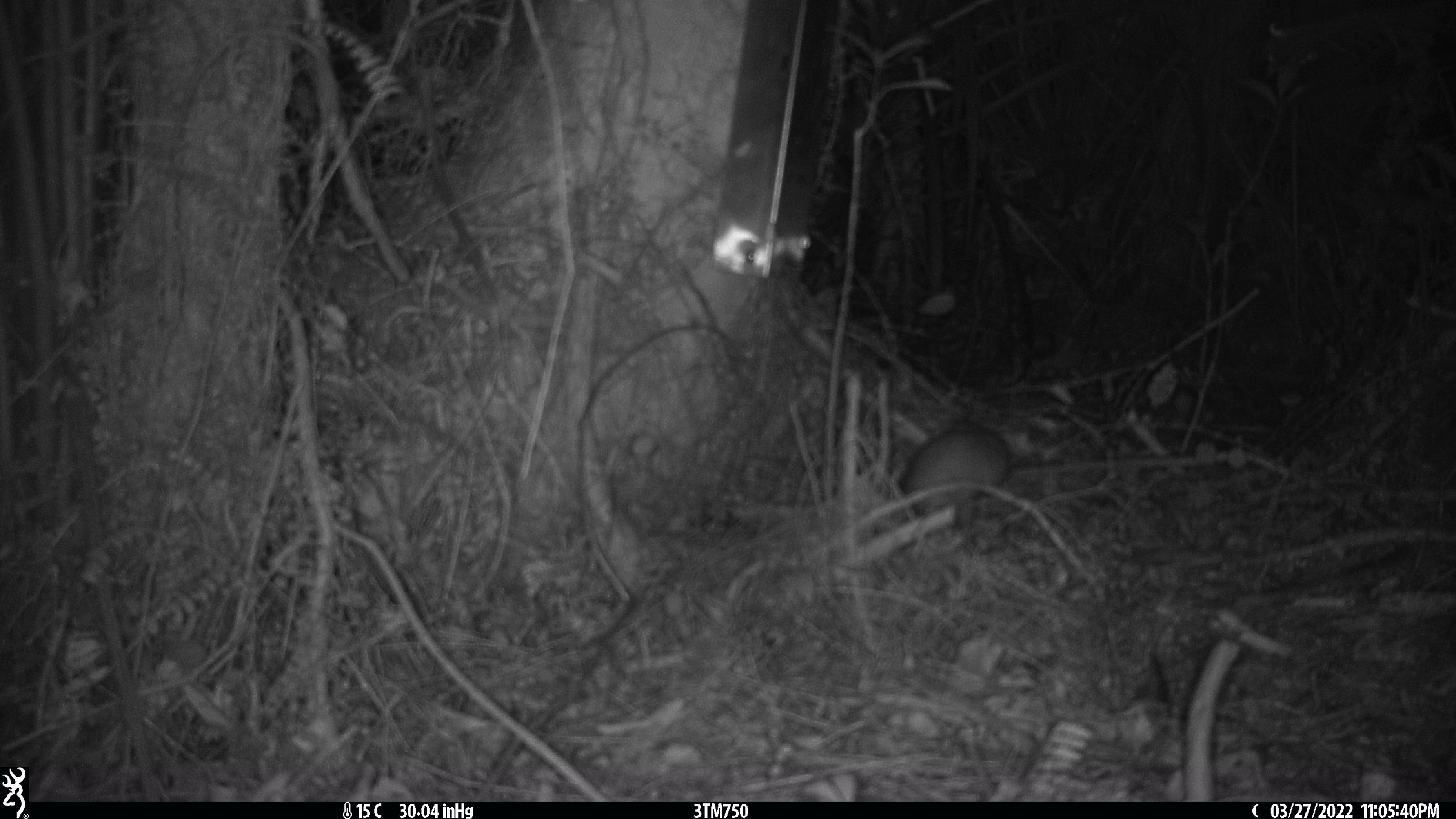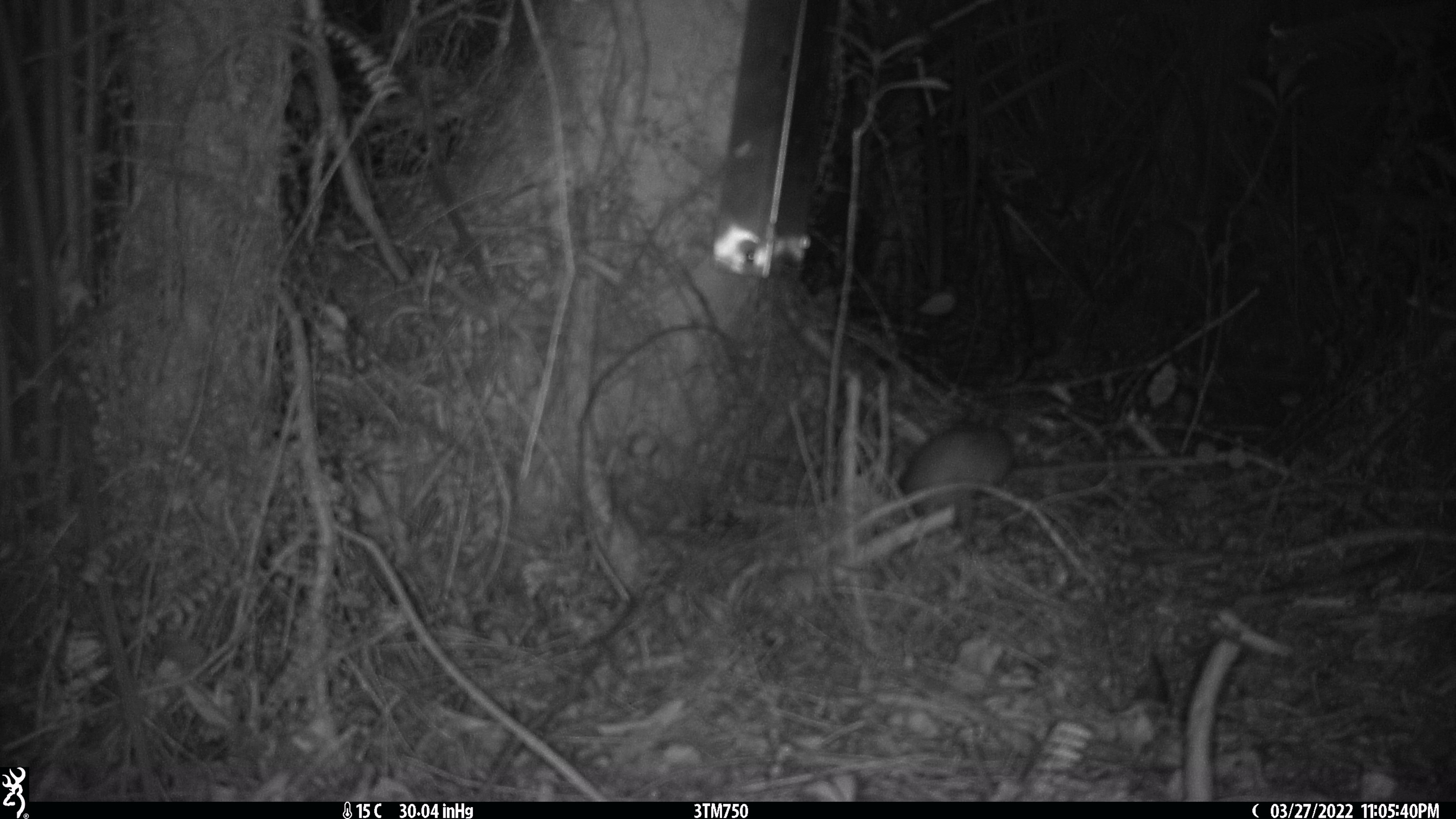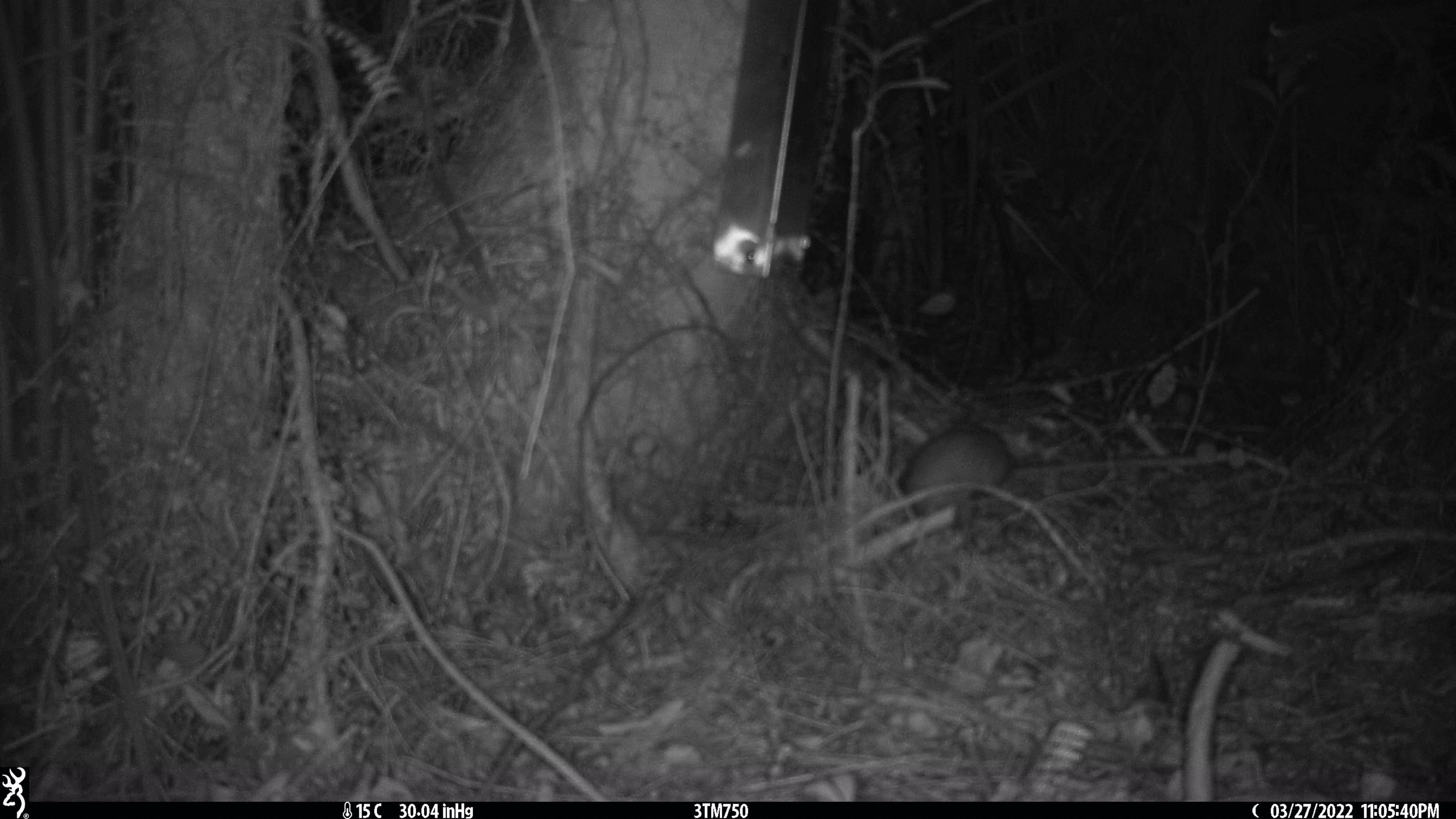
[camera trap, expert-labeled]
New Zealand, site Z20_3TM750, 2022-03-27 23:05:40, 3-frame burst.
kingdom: Animalia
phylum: Chordata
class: Mammalia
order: Rodentia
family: Muridae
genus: Rattus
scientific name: Rattus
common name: rat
Rat (Rattus).